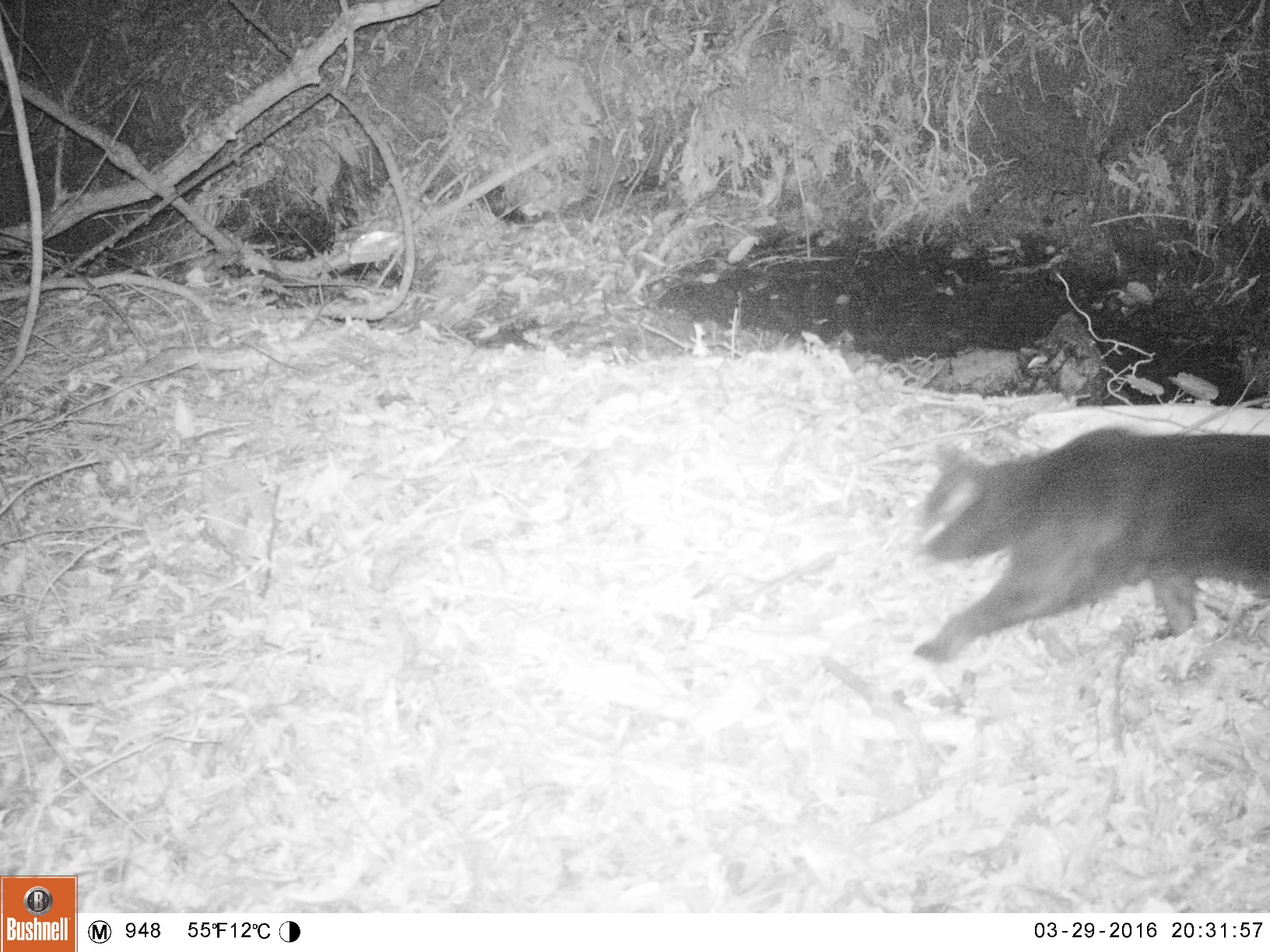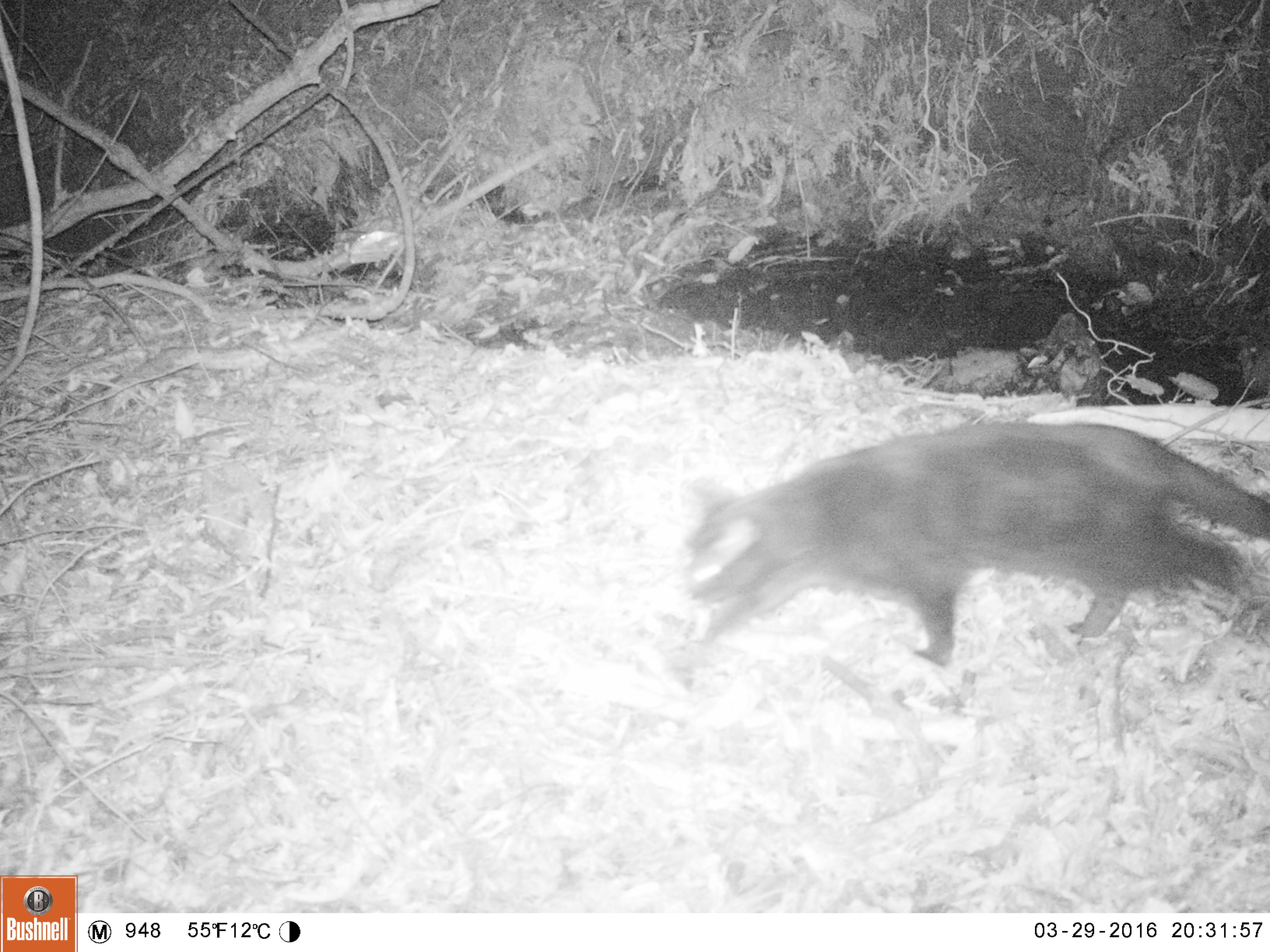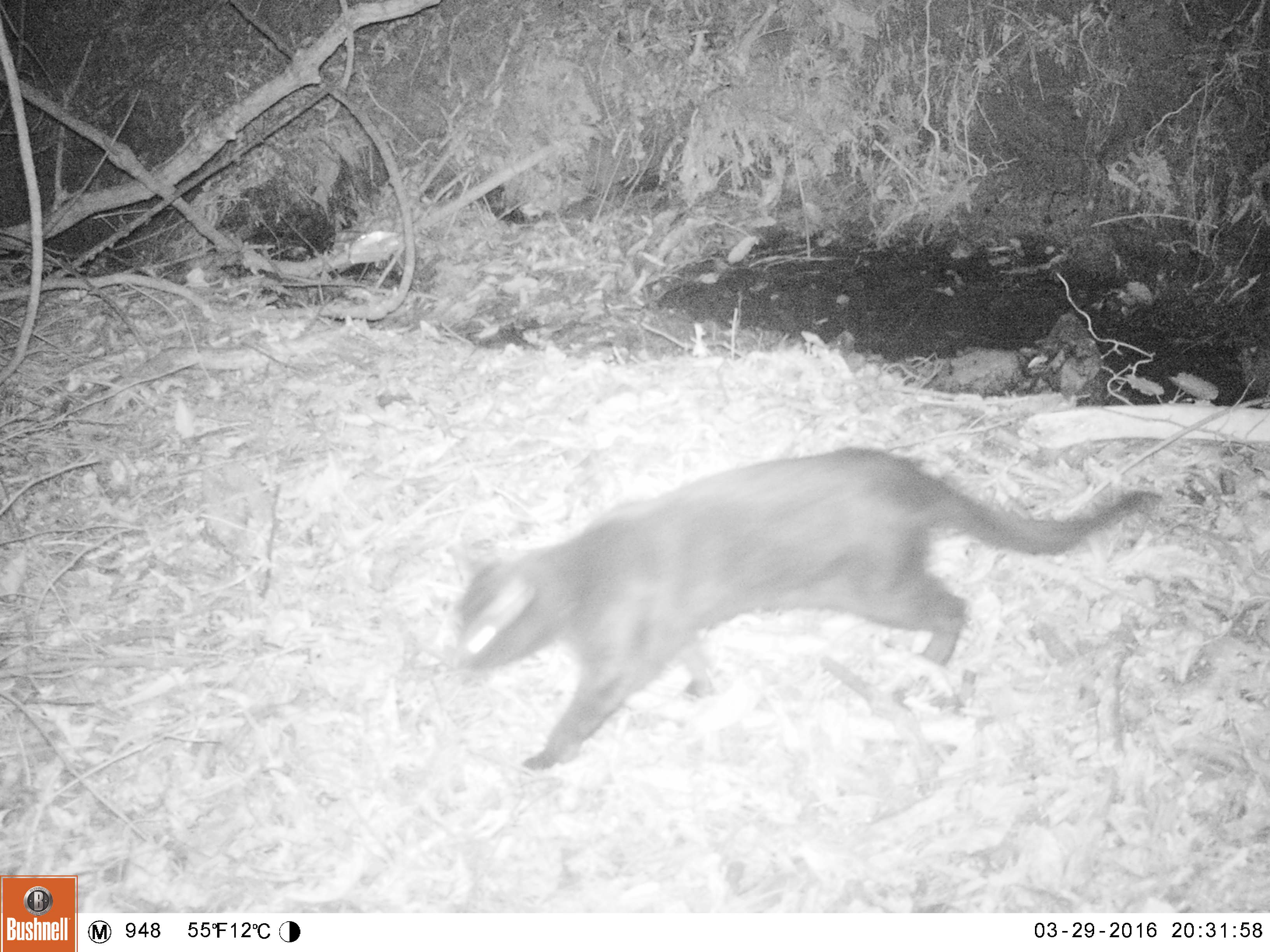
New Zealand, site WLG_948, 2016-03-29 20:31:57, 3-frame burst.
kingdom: Animalia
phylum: Chordata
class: Mammalia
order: Carnivora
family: Felidae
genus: Felis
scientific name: Felis catus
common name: domestic cat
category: cat